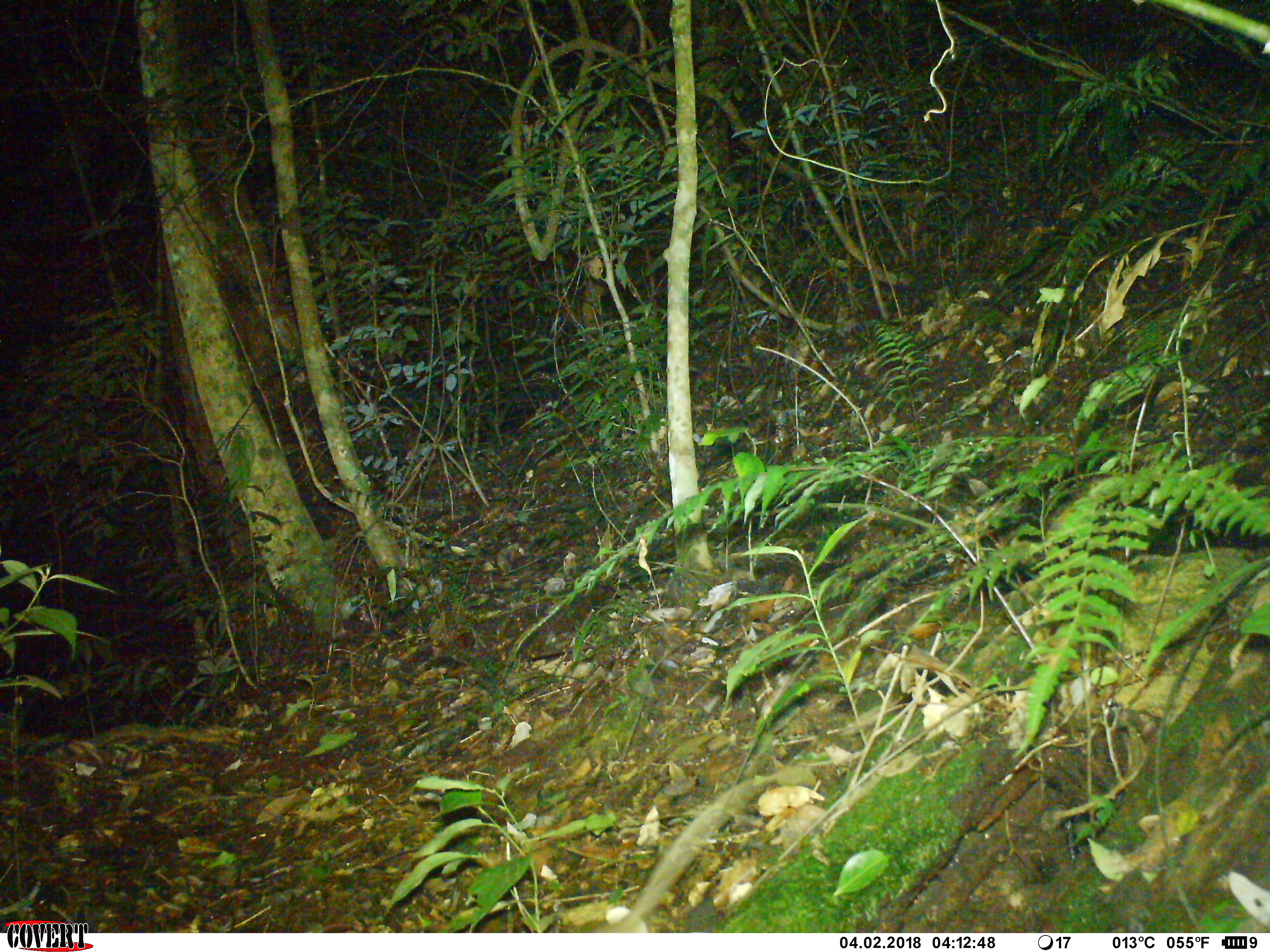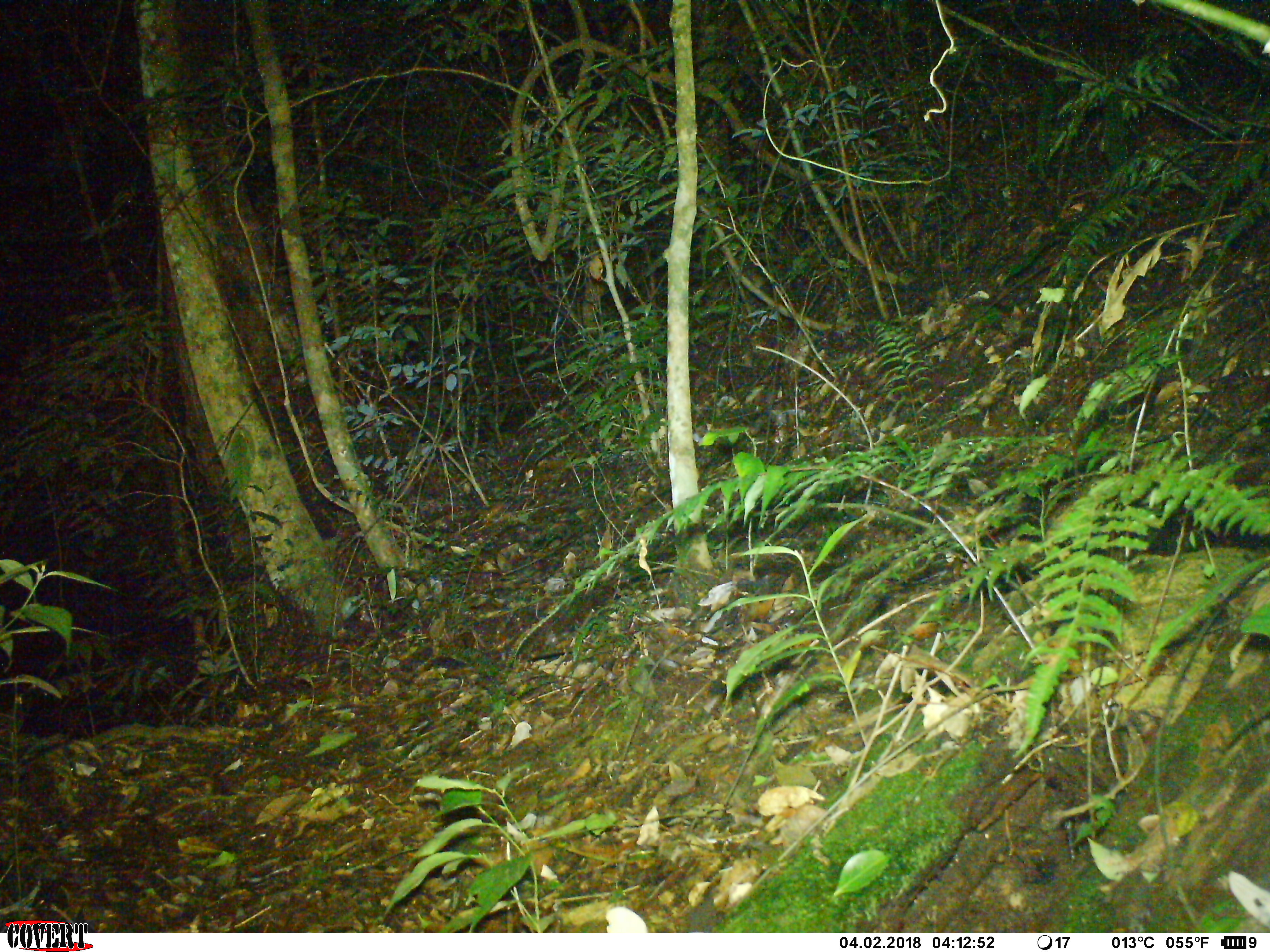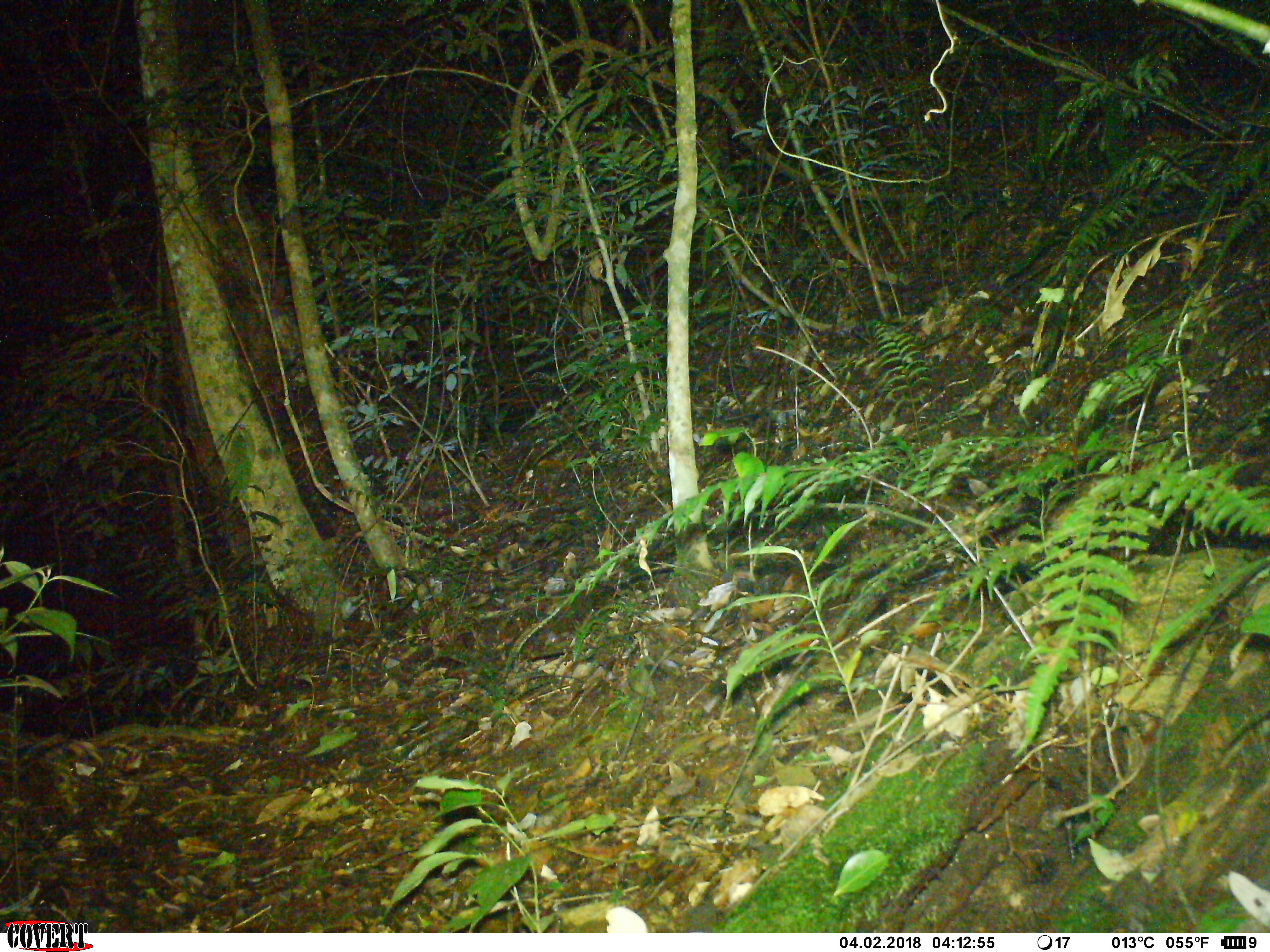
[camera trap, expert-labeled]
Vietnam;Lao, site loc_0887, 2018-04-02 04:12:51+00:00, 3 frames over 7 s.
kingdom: Animalia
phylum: Chordata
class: Mammalia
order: Rodentia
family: Muridae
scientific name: Muridae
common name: old-world mice and rats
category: unidentified murid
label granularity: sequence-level